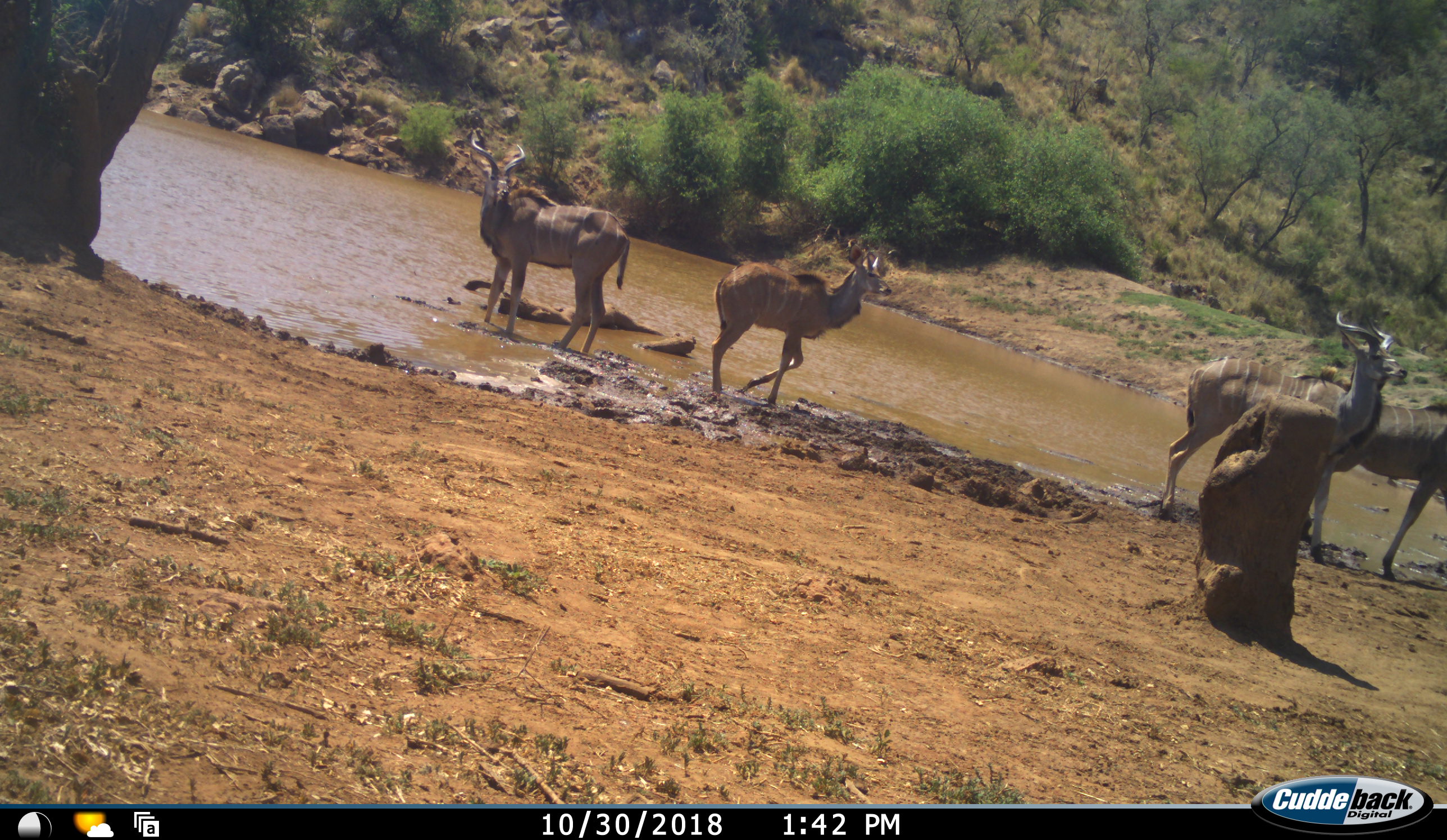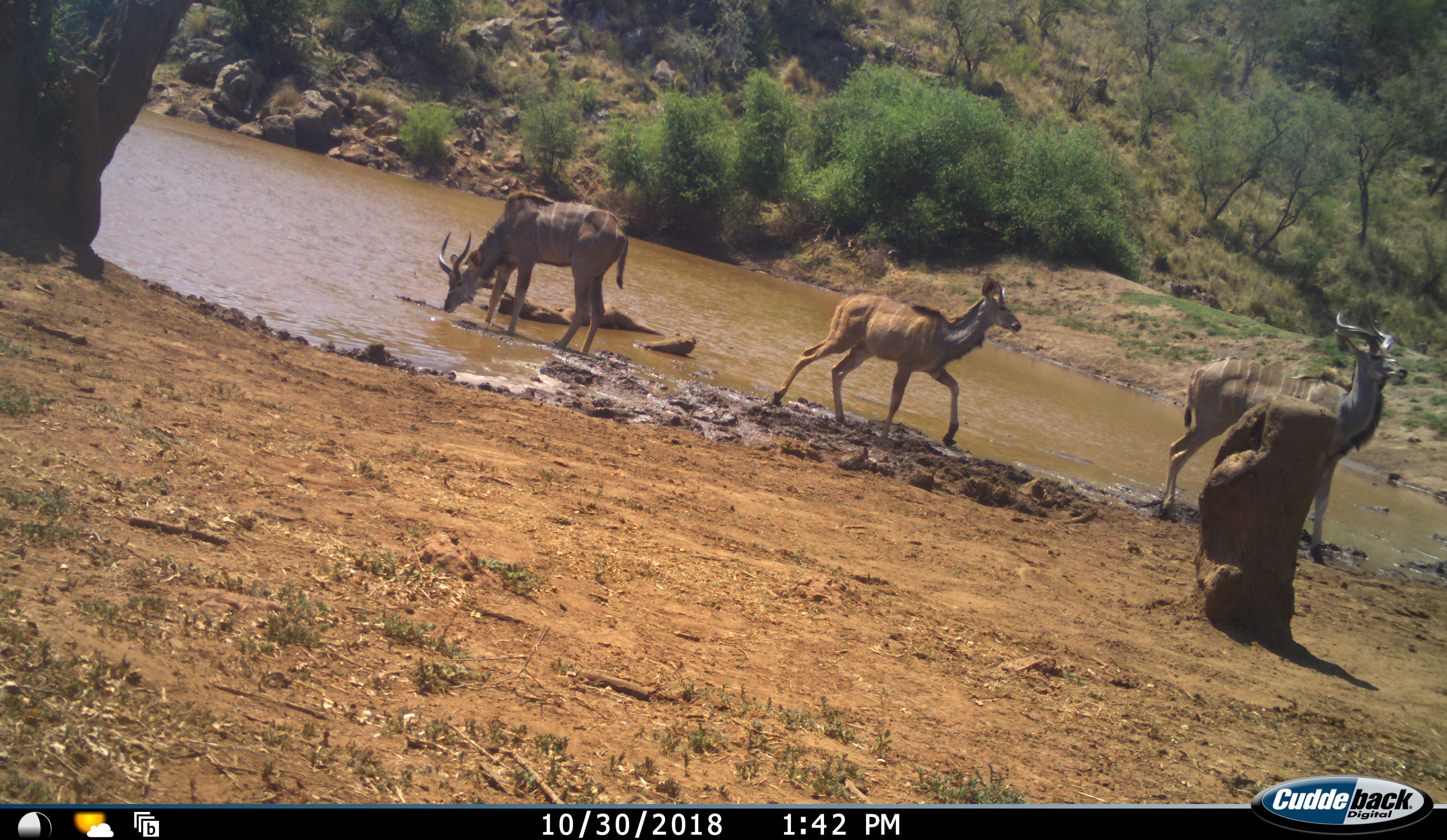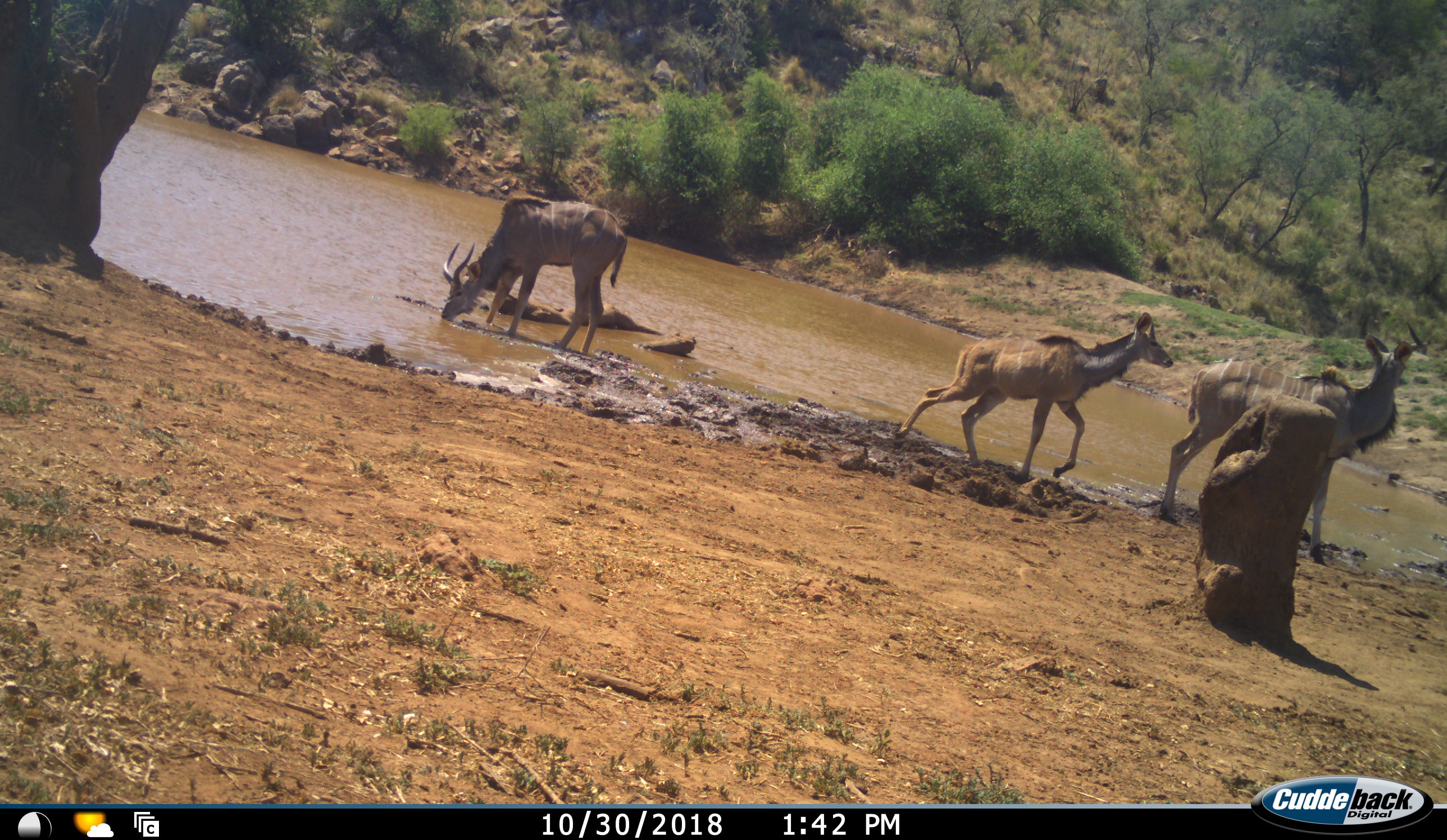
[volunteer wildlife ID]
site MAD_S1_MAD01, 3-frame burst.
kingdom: Animalia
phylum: Chordata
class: Mammalia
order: Artiodactyla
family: Bovidae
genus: Tragelaphus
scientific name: Tragelaphus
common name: kudu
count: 4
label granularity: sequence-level